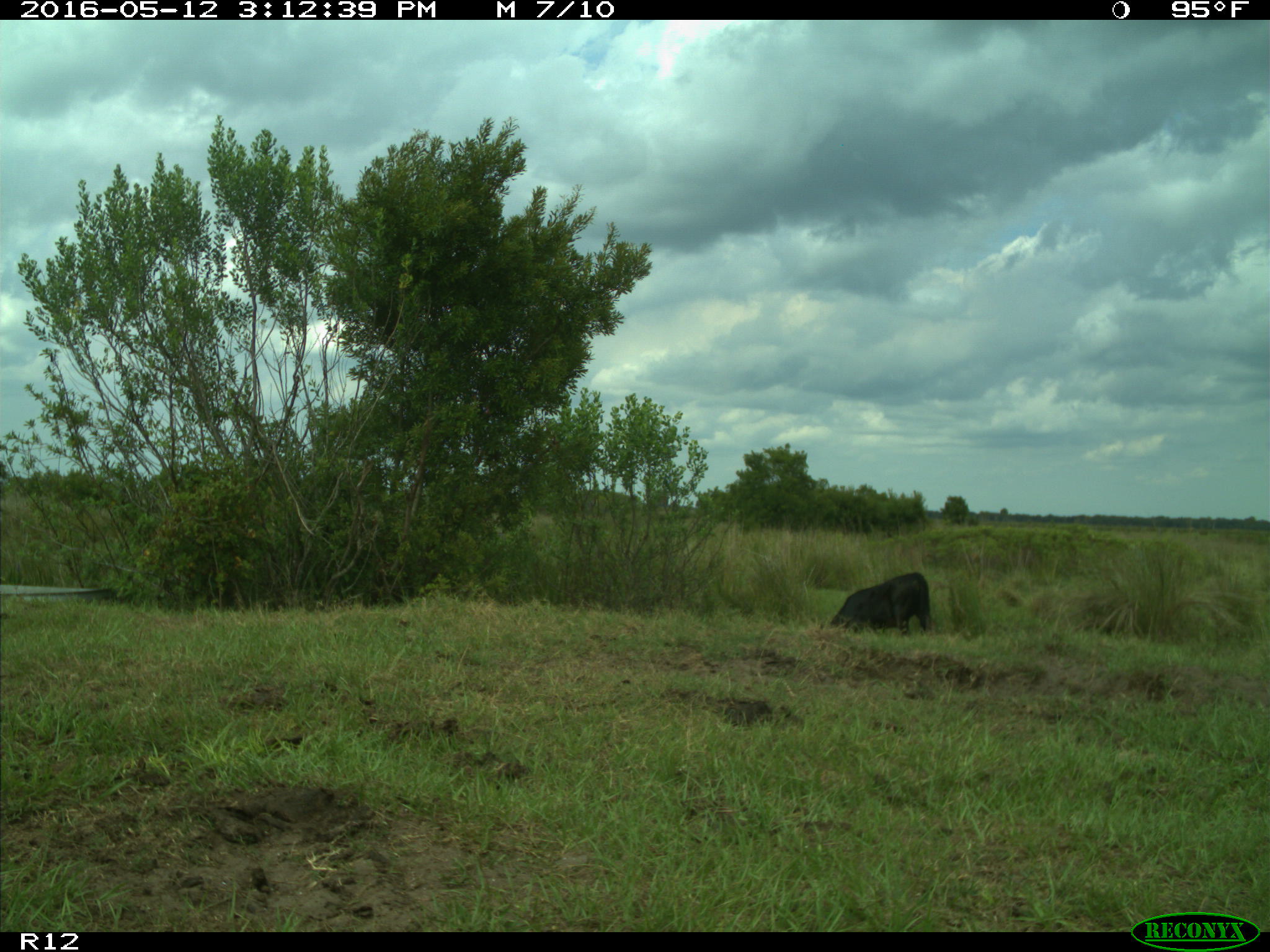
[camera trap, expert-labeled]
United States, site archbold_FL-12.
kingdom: Animalia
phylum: Chordata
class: Mammalia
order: Artiodactyla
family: Bovidae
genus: Bos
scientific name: Bos taurus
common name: domestic cow